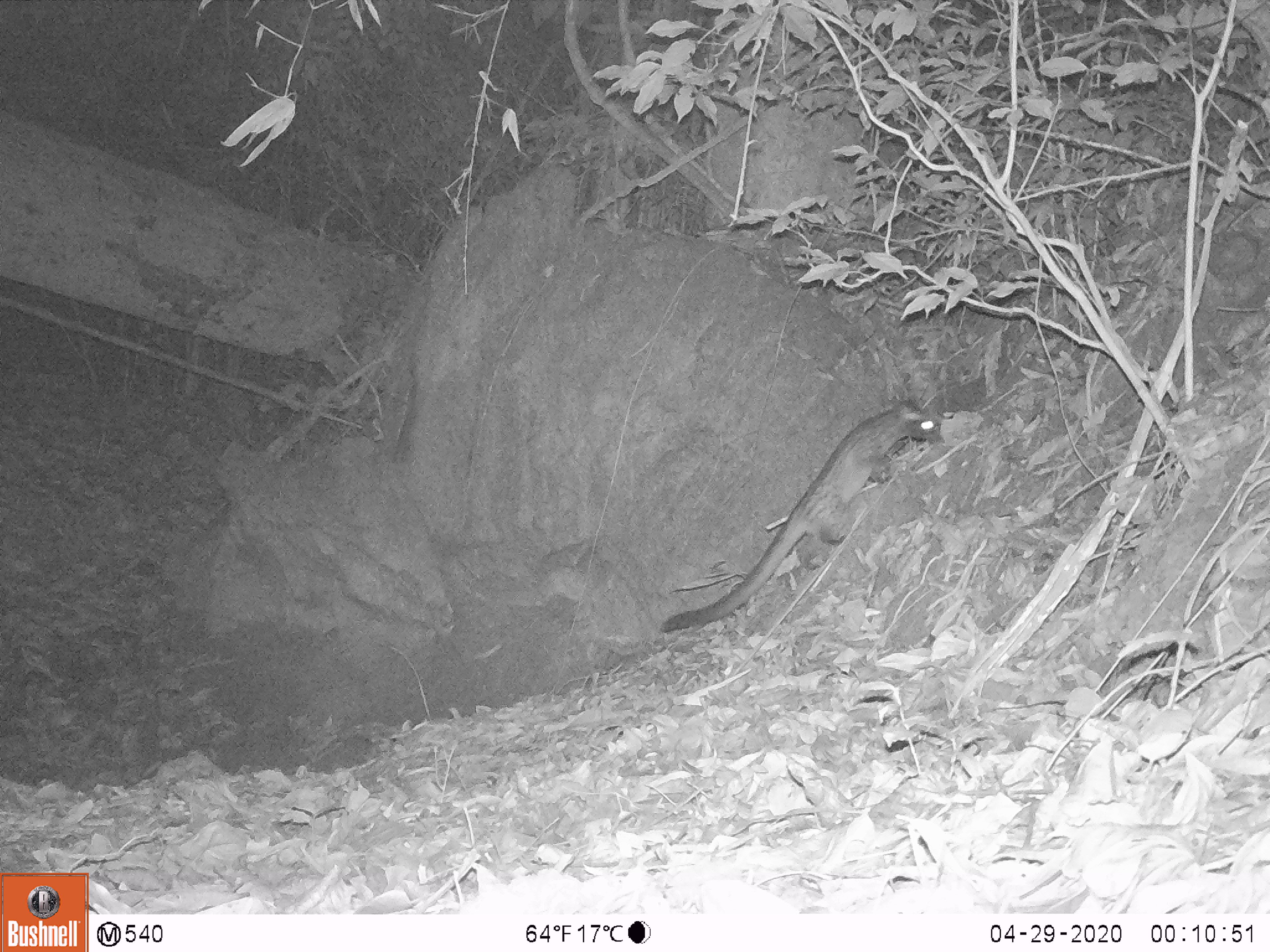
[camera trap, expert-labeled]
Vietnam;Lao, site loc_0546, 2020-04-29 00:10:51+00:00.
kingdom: Animalia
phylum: Chordata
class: Mammalia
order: Carnivora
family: Viverridae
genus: Paradoxurus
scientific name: Paradoxurus hermaphroditus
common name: common palm civet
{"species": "common palm civet (Paradoxurus hermaphroditus)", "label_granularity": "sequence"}